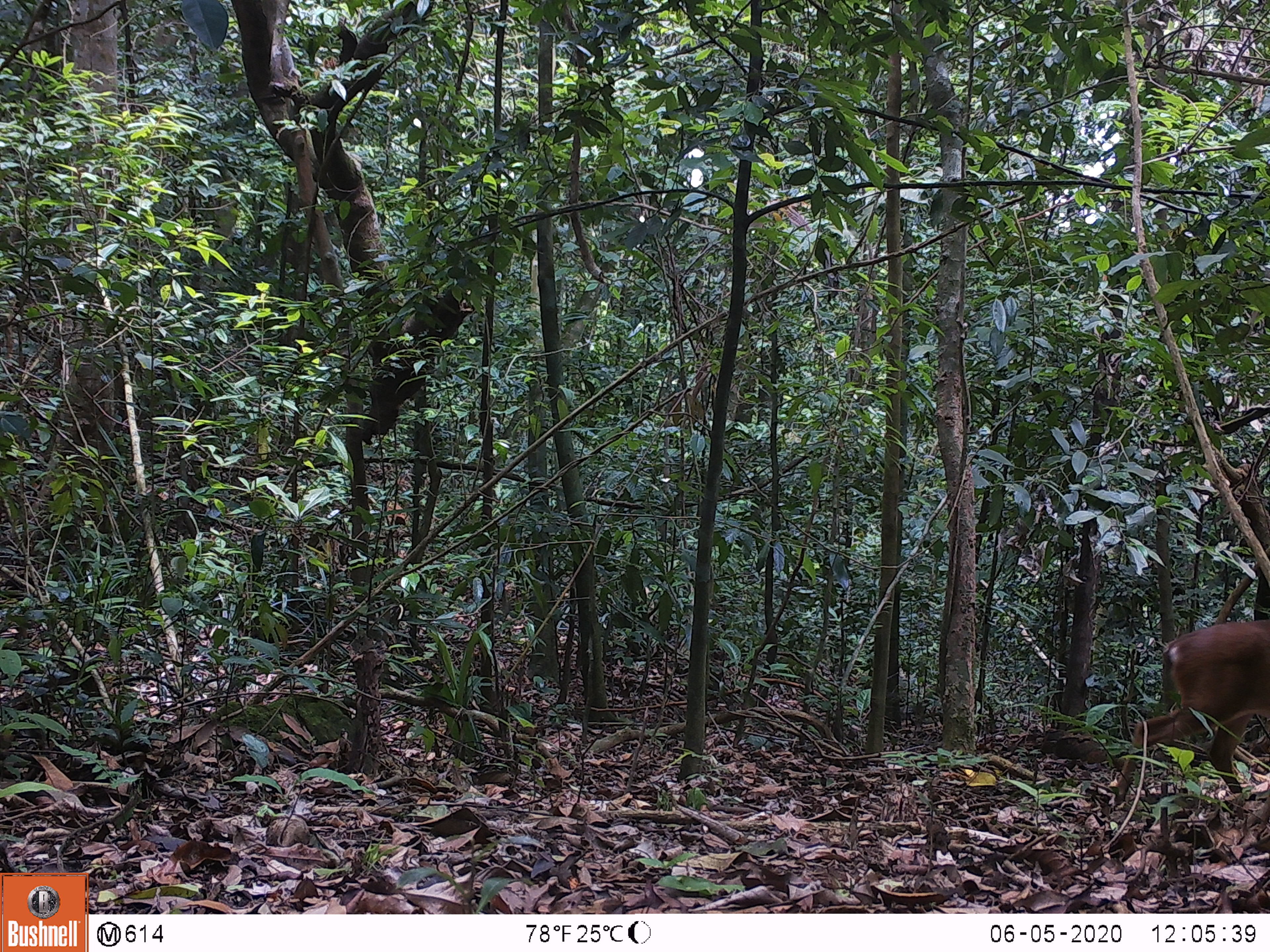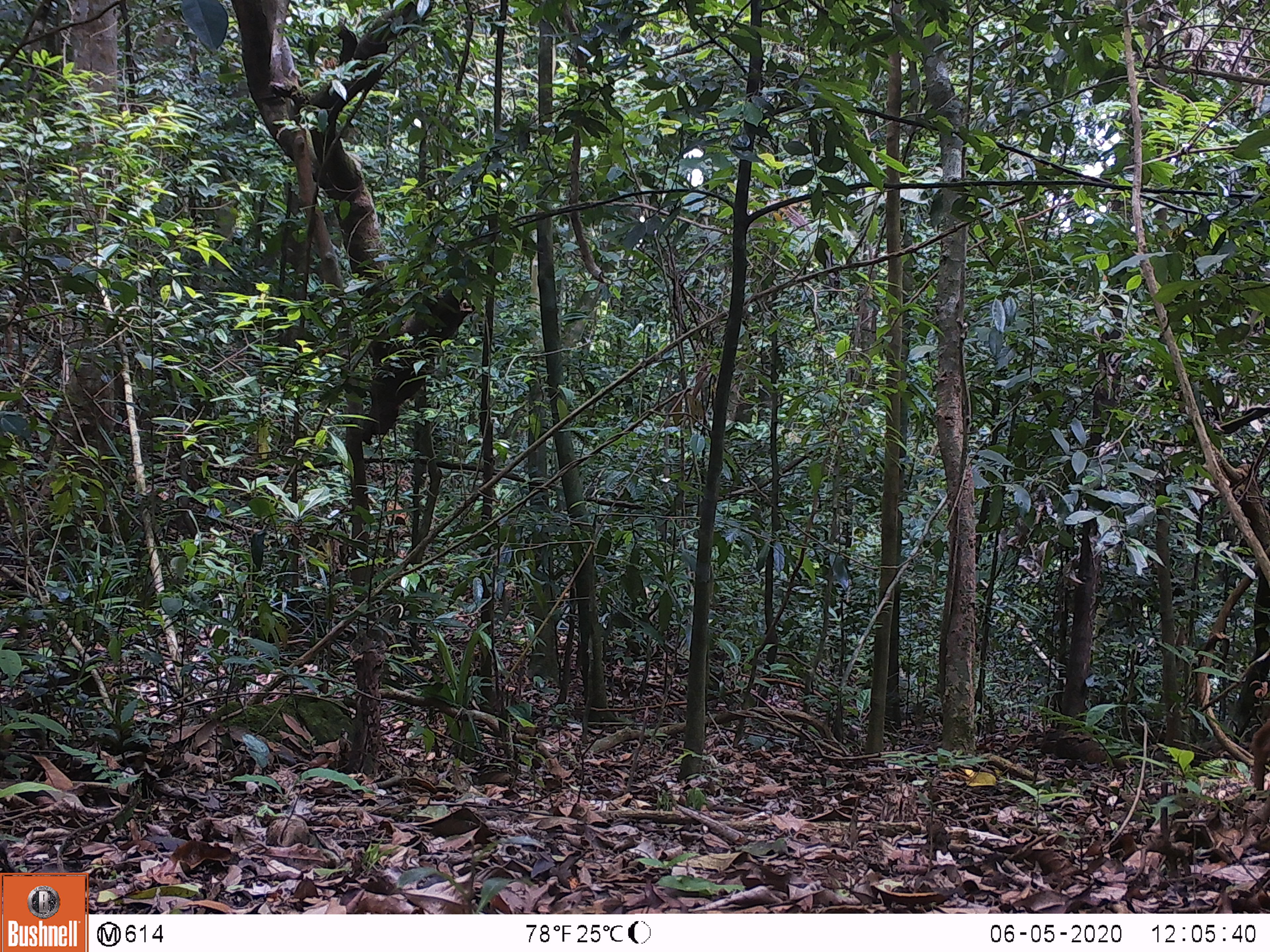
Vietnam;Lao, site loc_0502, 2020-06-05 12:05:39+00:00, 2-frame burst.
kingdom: Animalia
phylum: Chordata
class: Mammalia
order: Artiodactyla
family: Cervidae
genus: Muntiacus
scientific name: Muntiacus vuquangensis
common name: large-antlered muntjac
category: large antlered muntjac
Large antlered muntjac (large-antlered muntjac) (Muntiacus vuquangensis). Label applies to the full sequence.